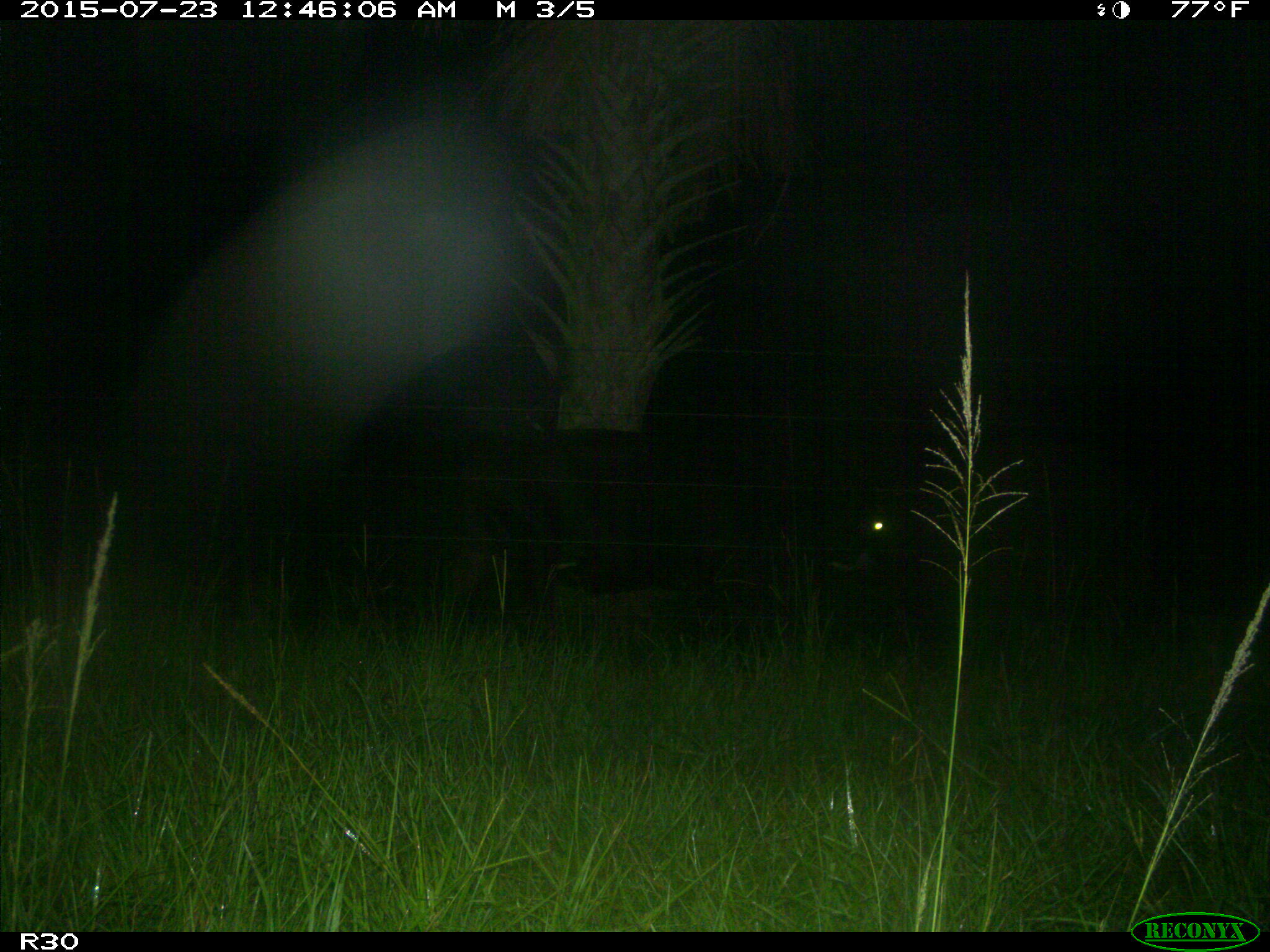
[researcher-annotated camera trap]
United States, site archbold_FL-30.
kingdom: Animalia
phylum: Chordata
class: Mammalia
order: Artiodactyla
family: Bovidae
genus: Bos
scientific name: Bos taurus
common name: domestic cow